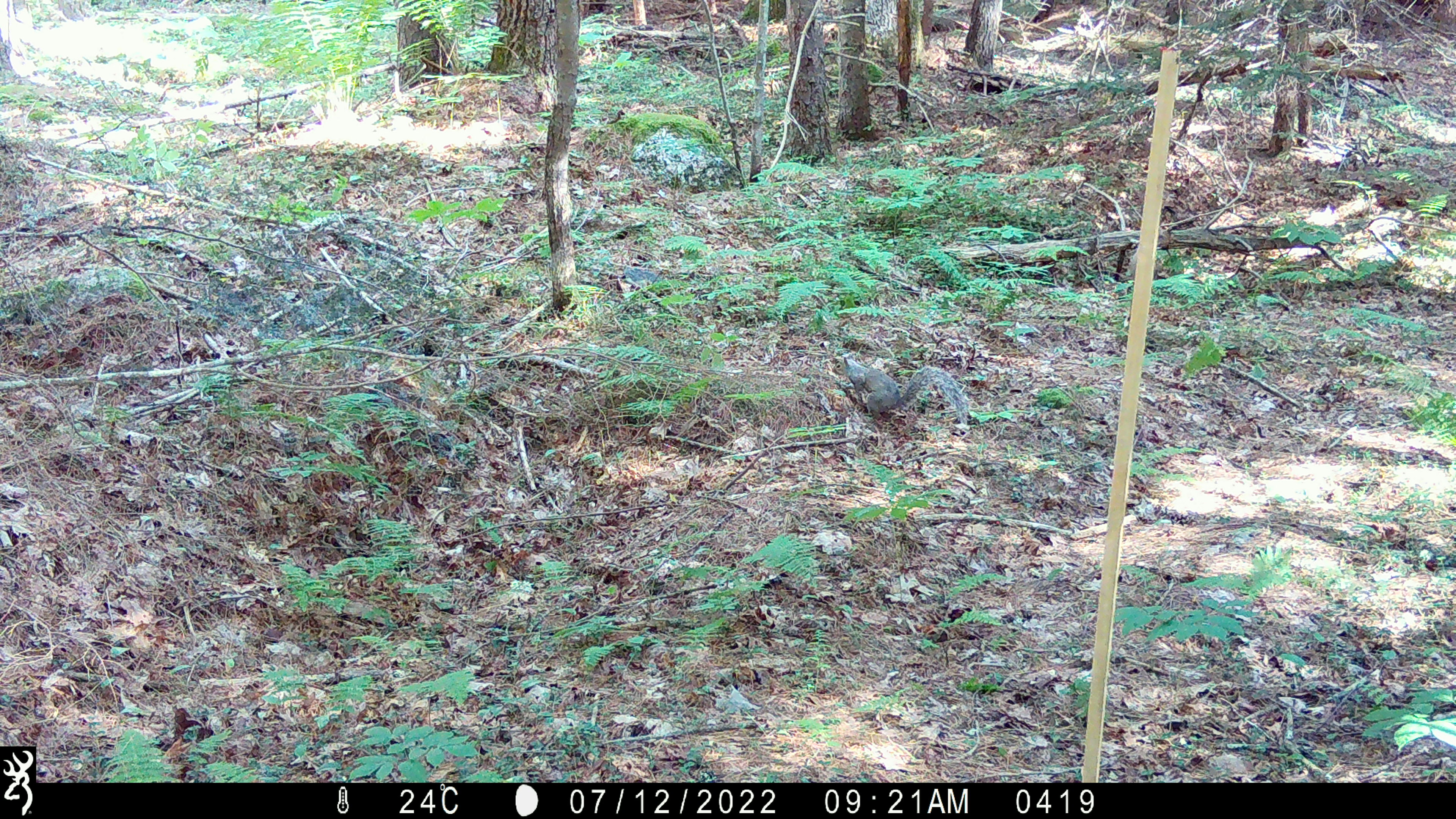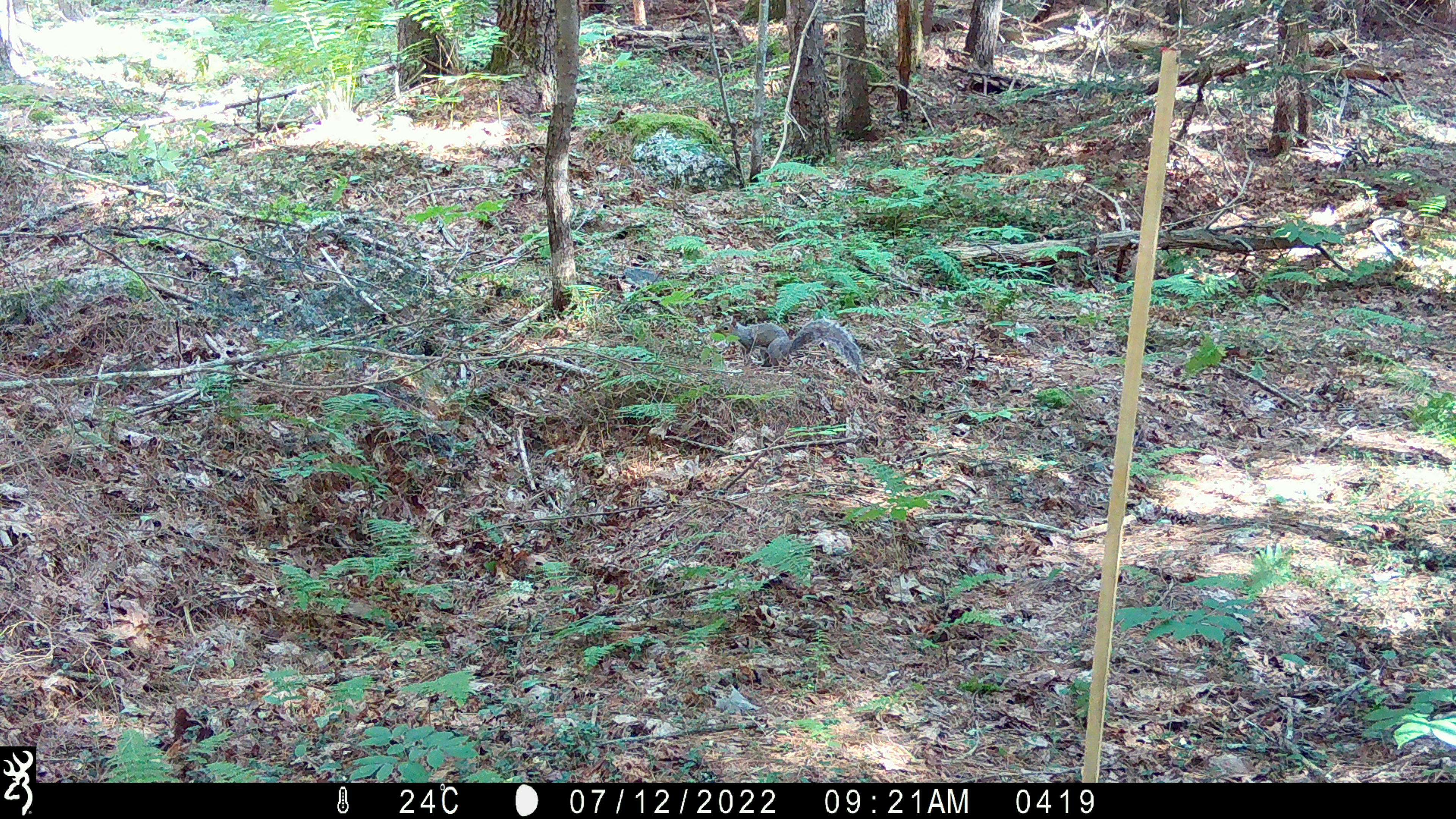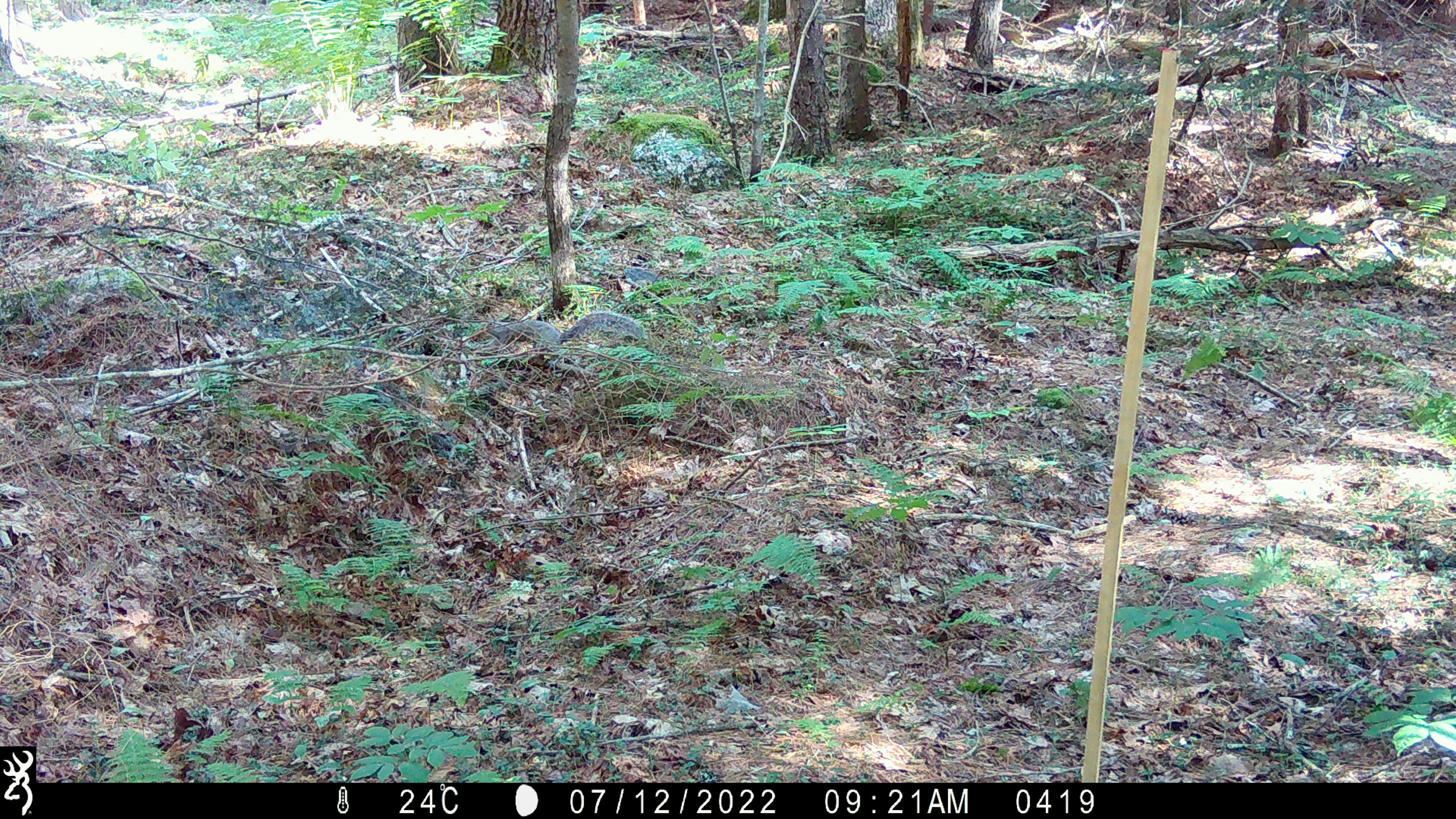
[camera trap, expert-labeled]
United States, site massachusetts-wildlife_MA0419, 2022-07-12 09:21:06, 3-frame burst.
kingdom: Animalia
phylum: Chordata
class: Mammalia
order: Rodentia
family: Sciuridae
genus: Sciurus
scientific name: Sciurus carolinensis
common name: gray squirrel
Gray squirrel (Sciurus carolinensis).